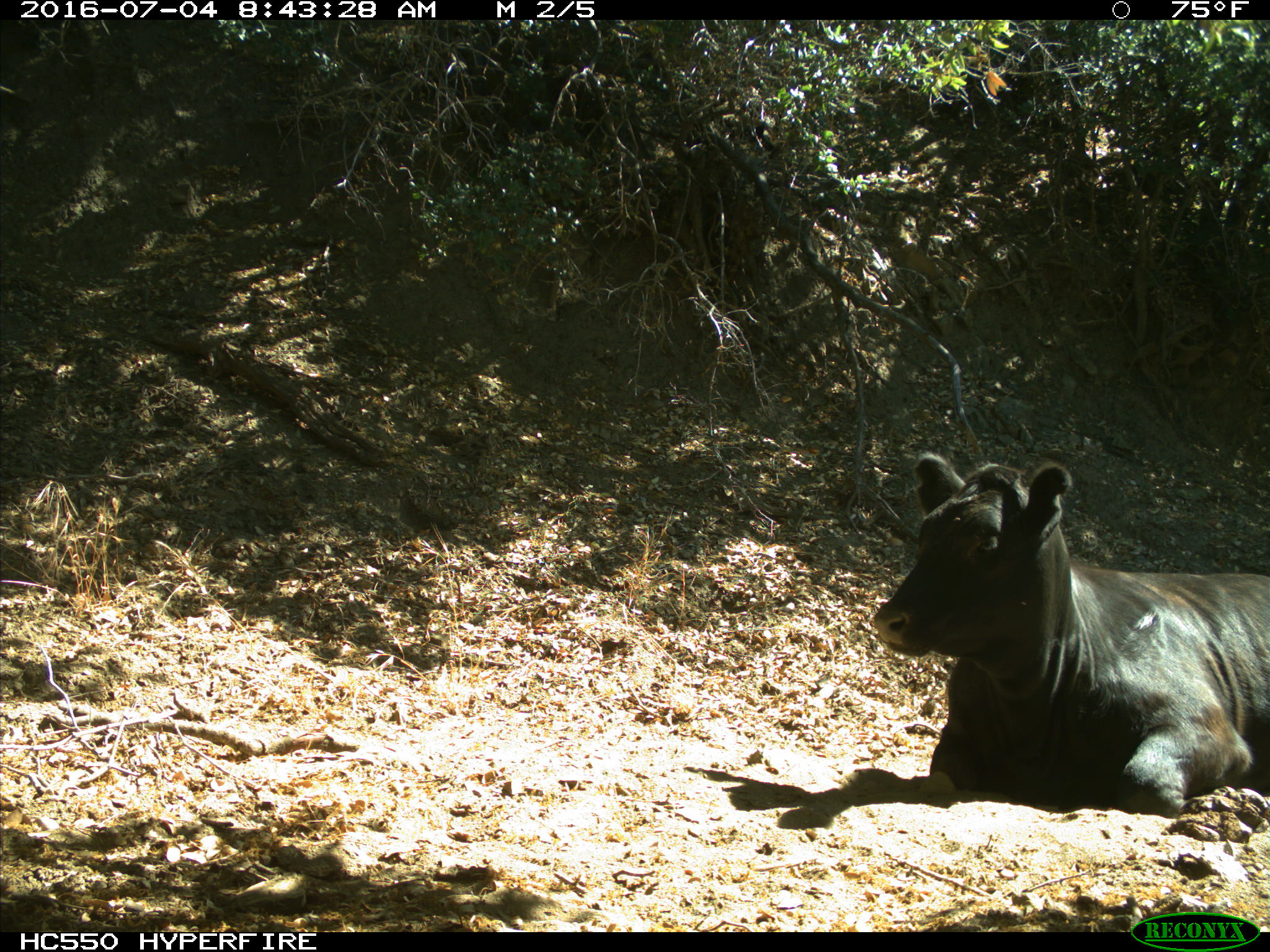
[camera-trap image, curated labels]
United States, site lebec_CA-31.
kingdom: Animalia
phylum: Chordata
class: Mammalia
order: Artiodactyla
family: Bovidae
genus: Bos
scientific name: Bos taurus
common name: domestic cow